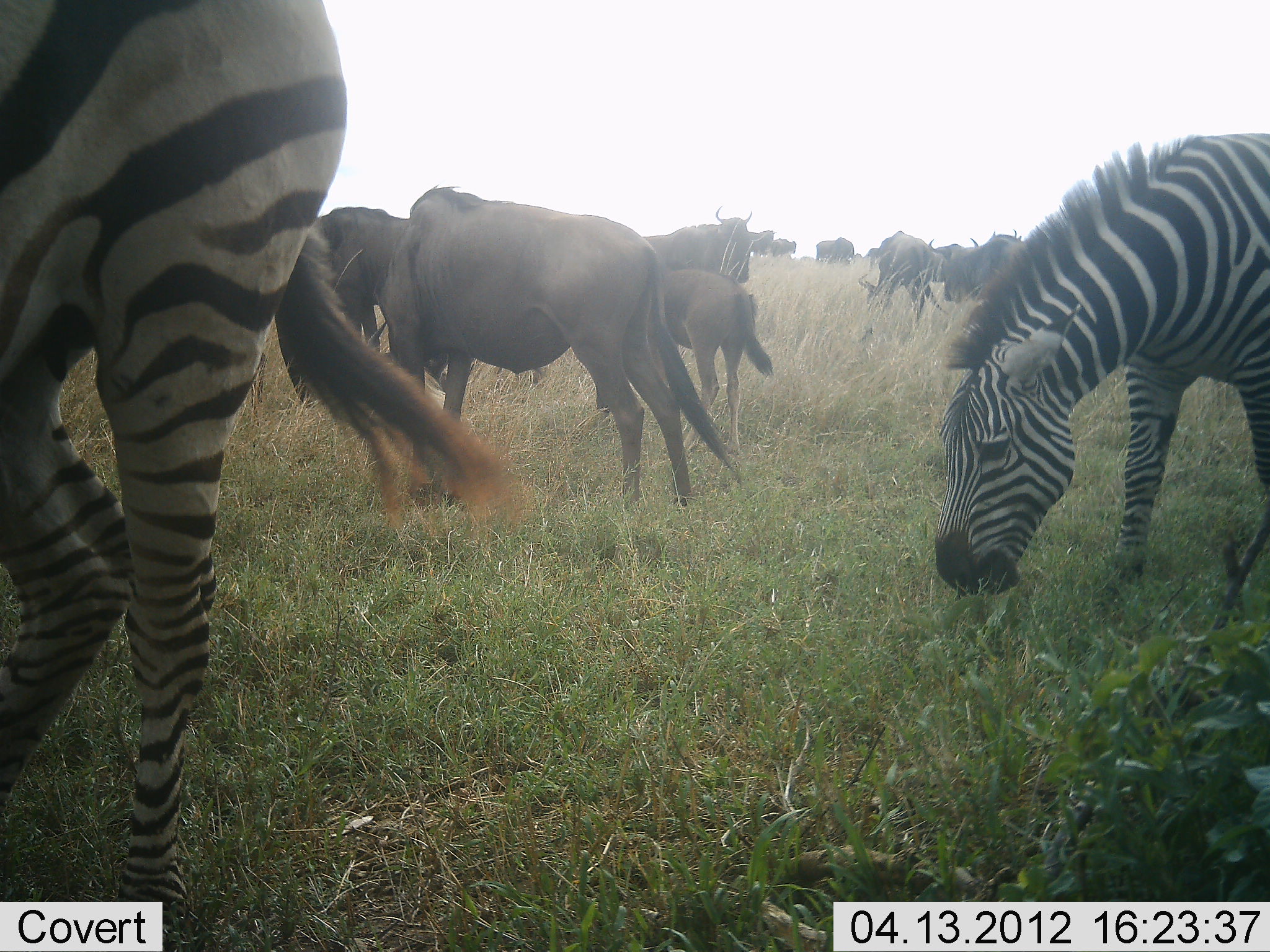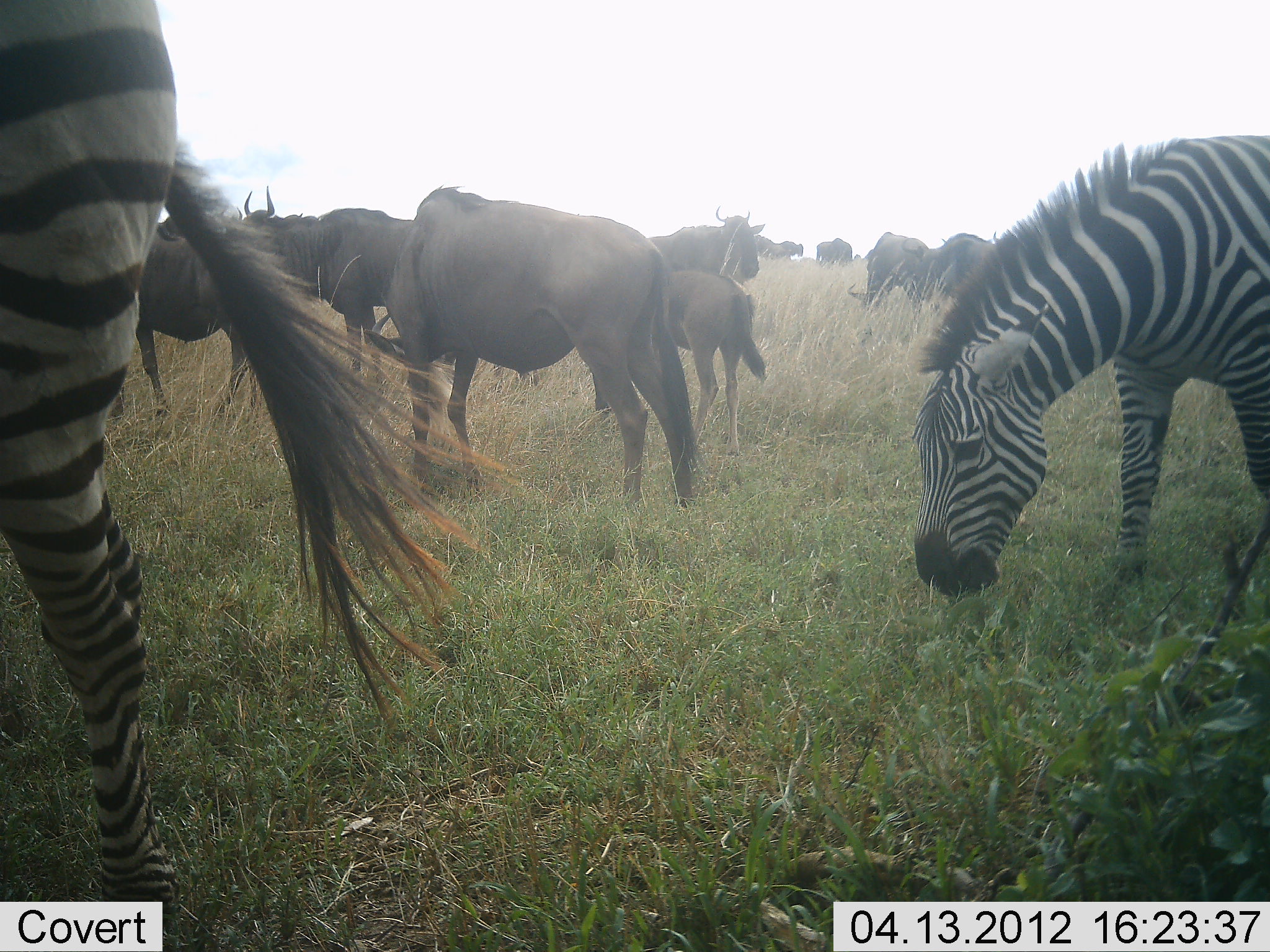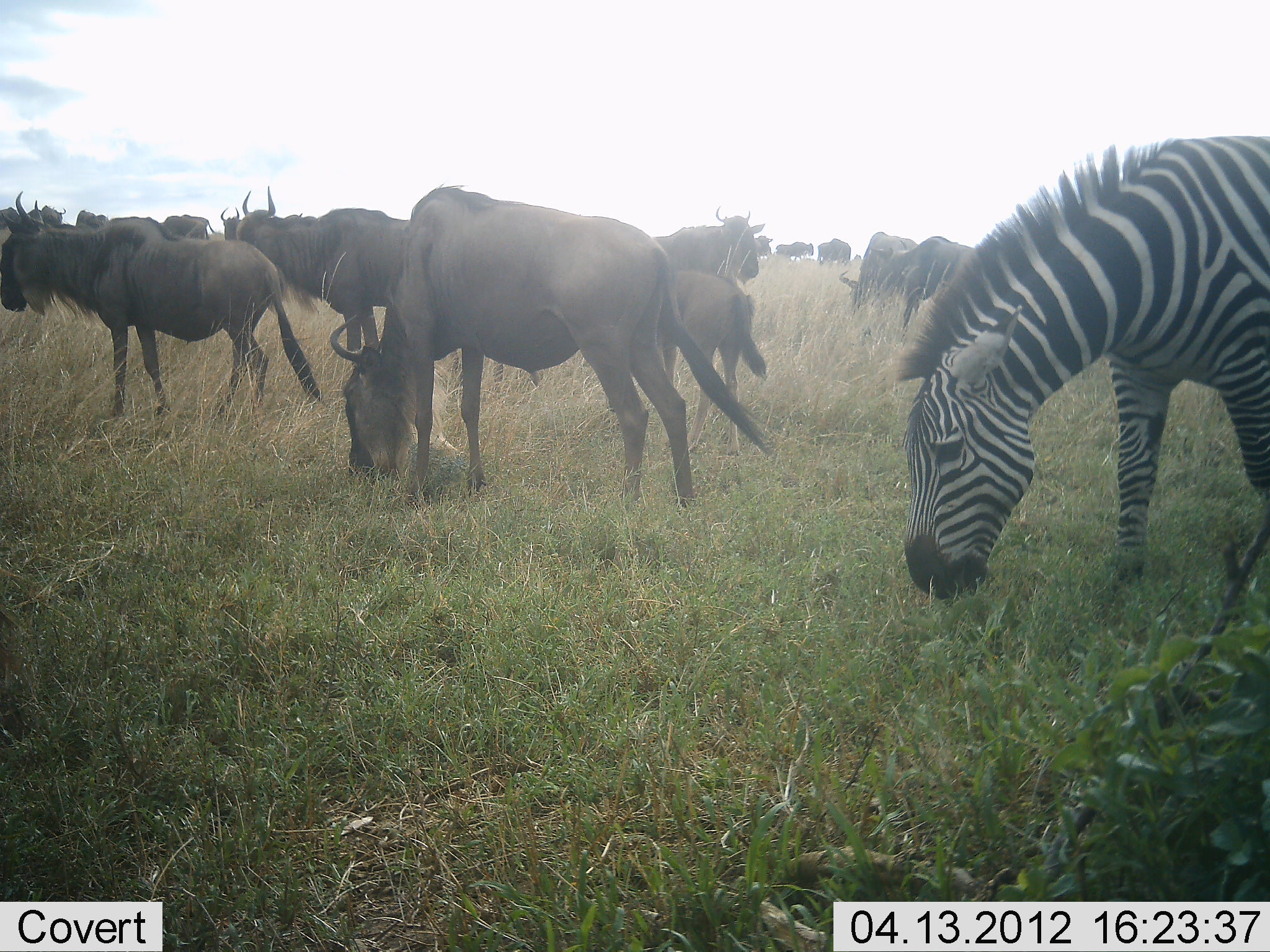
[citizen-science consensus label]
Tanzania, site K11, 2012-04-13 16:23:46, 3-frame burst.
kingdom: Animalia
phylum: Chordata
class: Mammalia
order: Artiodactyla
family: Bovidae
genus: Connochaetes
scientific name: Connochaetes taurinus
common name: blue wildebeest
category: wildebeest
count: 11-50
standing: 57%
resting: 0%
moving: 24%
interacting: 0%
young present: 57%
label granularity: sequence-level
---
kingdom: Animalia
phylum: Chordata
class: Mammalia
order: Perissodactyla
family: Equidae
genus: Equus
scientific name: Equus quagga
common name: plains zebra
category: zebra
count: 2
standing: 29%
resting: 0%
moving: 43%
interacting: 5%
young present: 0%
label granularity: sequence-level